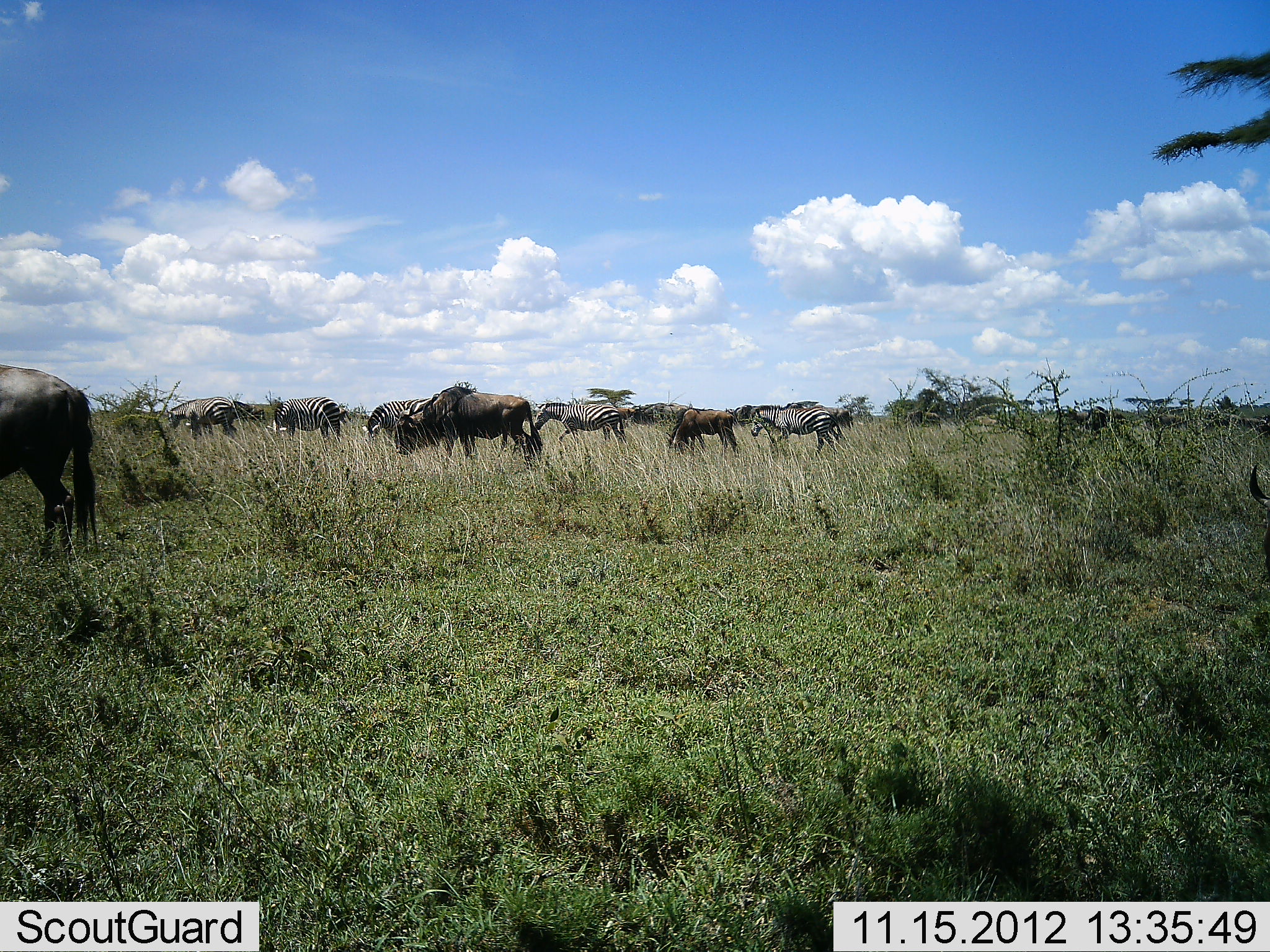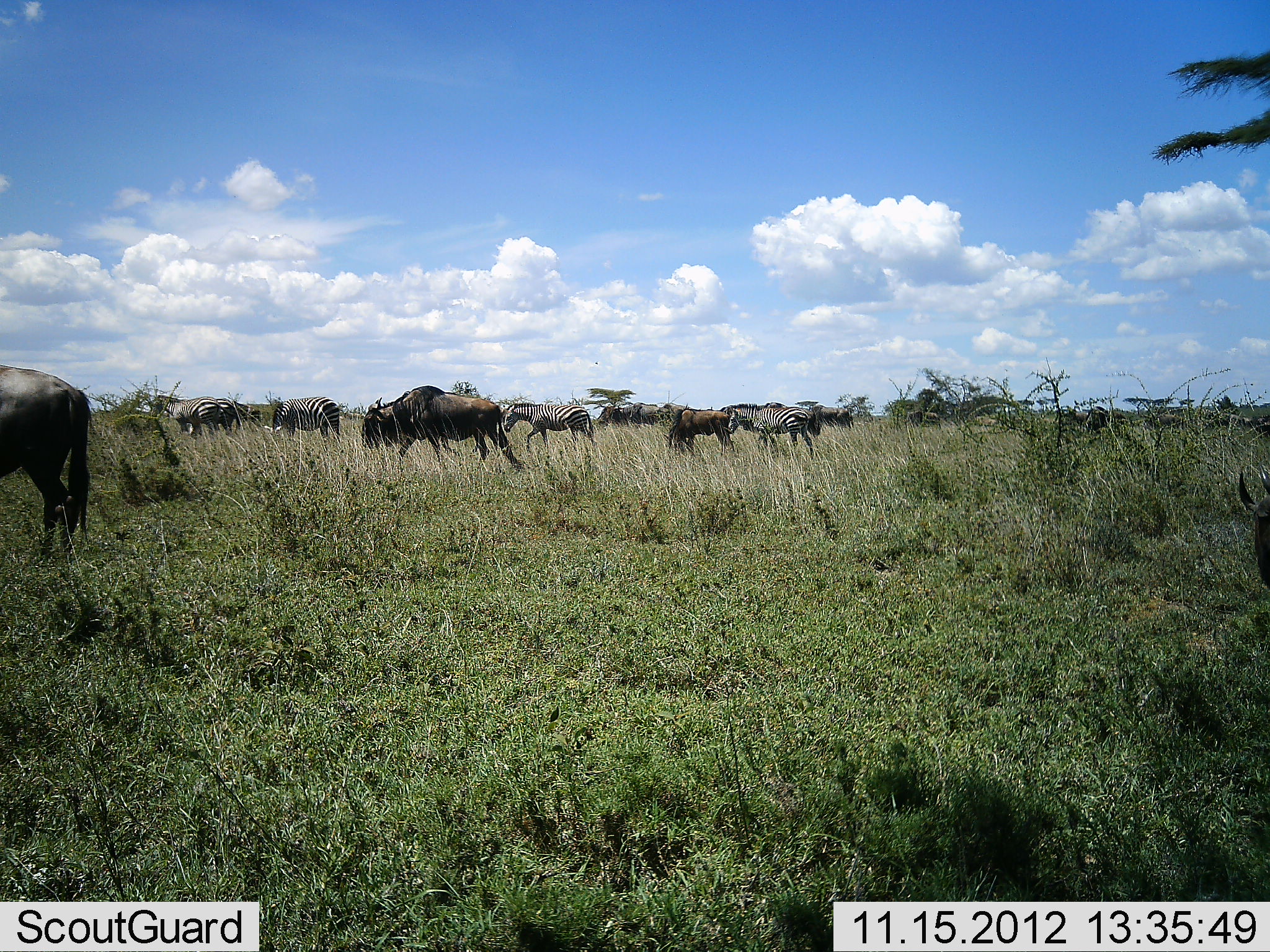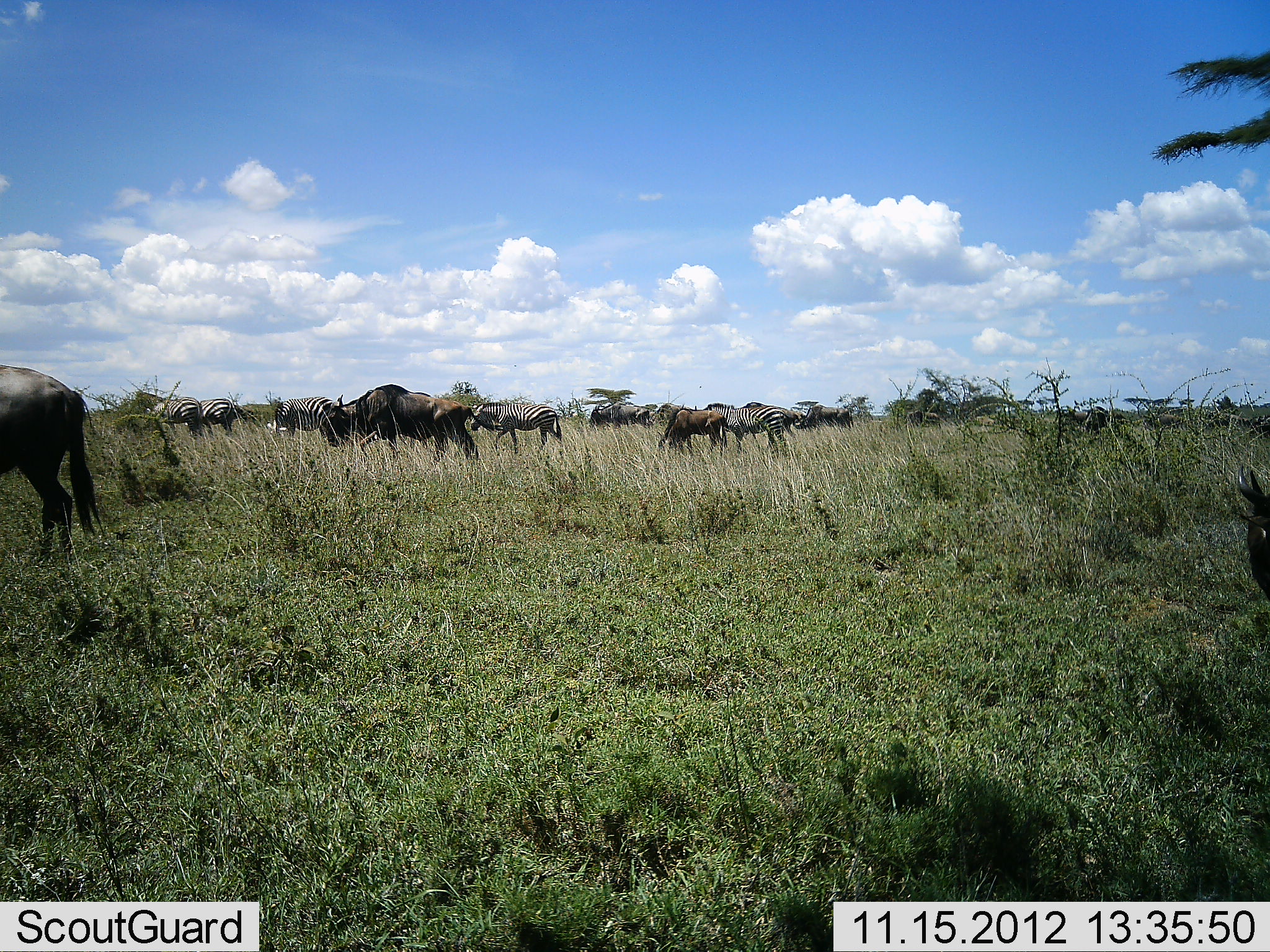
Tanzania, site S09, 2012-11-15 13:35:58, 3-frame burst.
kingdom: Animalia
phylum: Chordata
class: Mammalia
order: Artiodactyla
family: Bovidae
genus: Connochaetes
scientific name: Connochaetes taurinus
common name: blue wildebeest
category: wildebeest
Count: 5.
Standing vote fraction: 24%.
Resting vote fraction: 0%.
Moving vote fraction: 91%.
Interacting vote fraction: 0%.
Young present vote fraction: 3%.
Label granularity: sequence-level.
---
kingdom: Animalia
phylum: Chordata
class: Mammalia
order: Perissodactyla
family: Equidae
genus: Equus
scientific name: Equus quagga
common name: plains zebra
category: zebra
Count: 6.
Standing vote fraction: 25%.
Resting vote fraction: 0%.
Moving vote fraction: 84%.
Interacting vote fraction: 3%.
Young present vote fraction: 3%.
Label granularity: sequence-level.